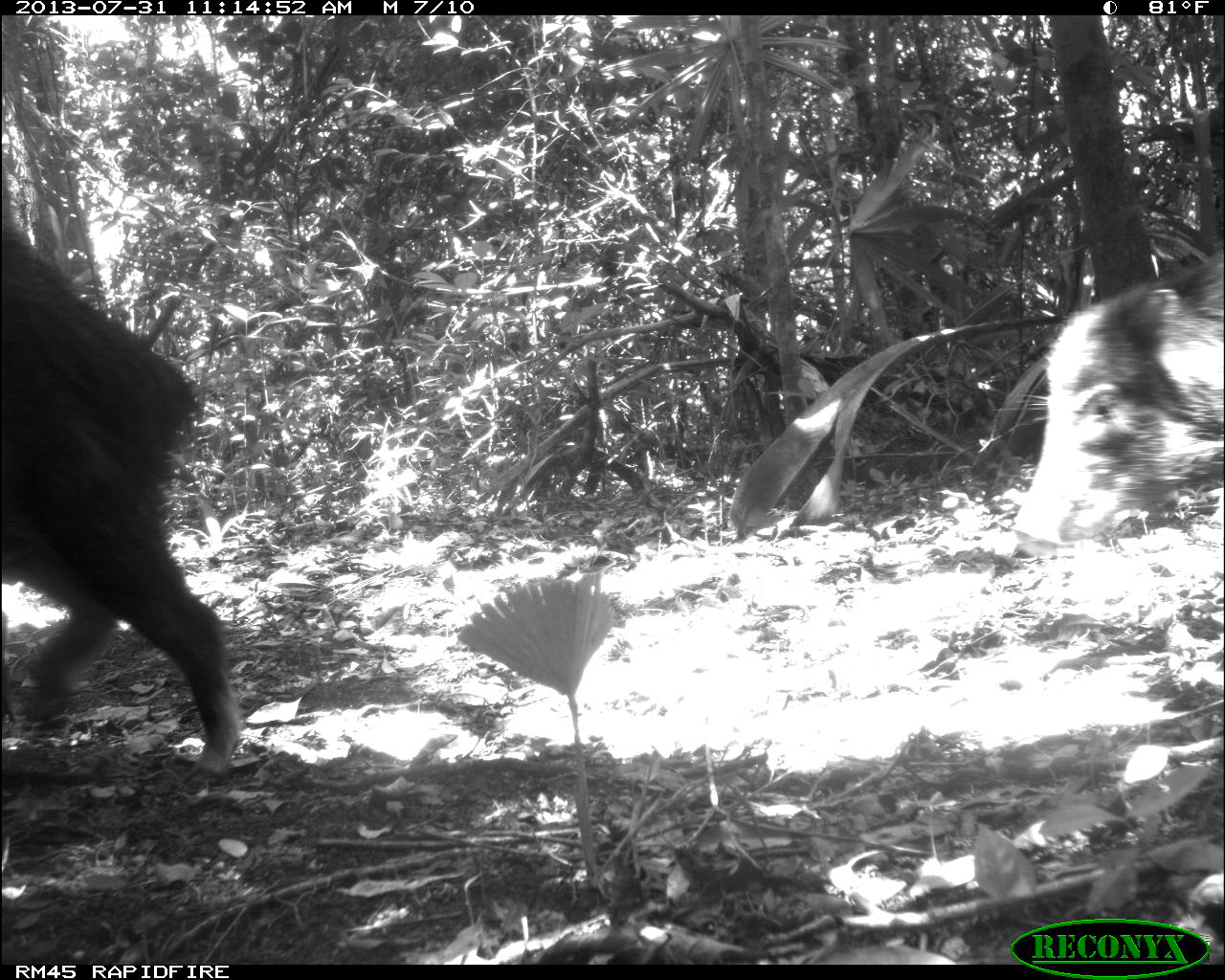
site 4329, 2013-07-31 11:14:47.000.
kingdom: Animalia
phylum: Chordata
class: Mammalia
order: Artiodactyla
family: Tayassuidae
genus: Tayassu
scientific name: Tayassu pecari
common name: white-lipped peccary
Tayassu pecari (white-lipped peccary), count 3.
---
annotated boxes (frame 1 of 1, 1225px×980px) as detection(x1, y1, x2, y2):
tayassu pecari: detection(0, 220, 242, 784); detection(1008, 258, 1223, 550)